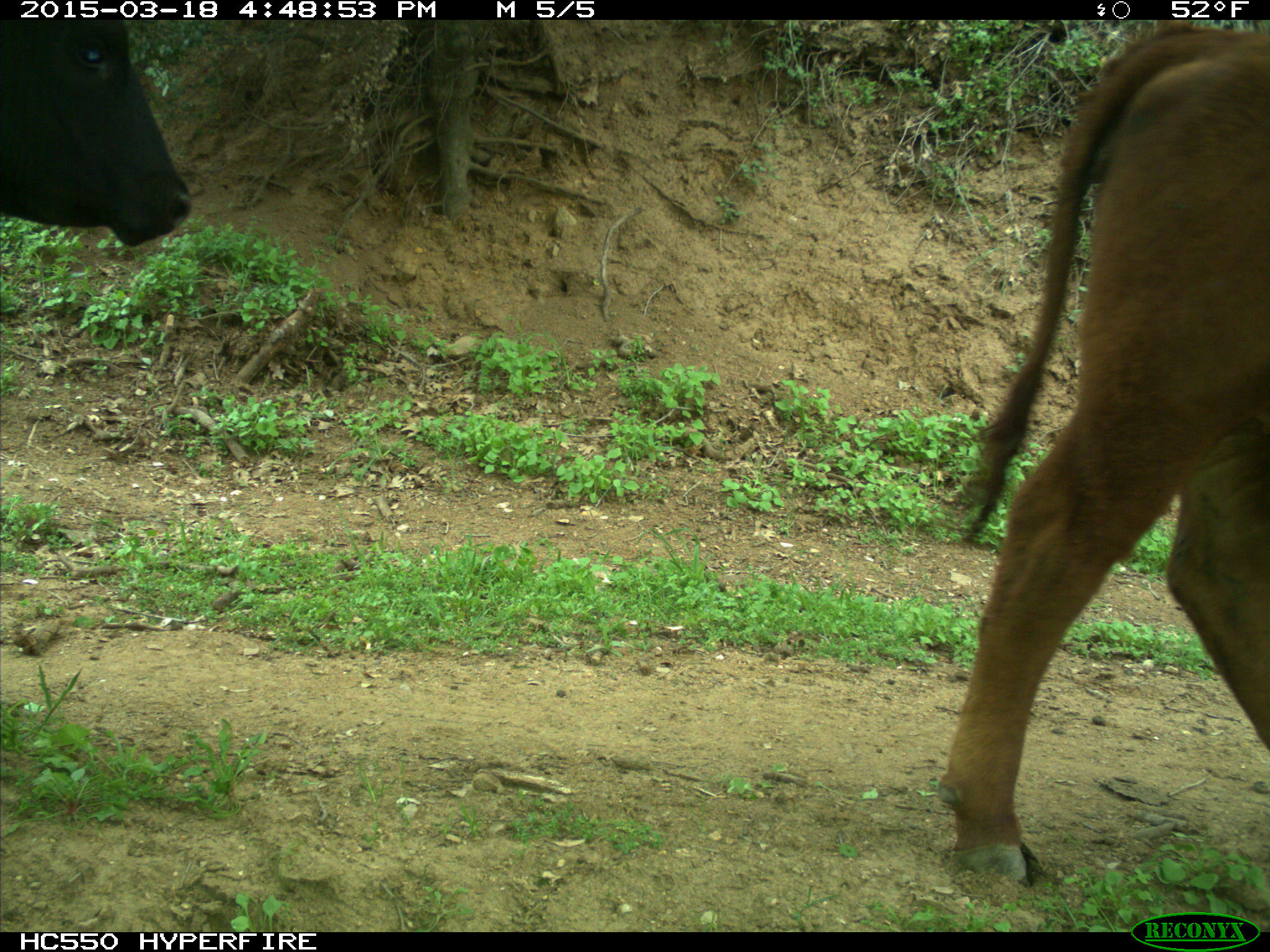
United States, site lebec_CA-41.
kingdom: Animalia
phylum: Chordata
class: Mammalia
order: Artiodactyla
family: Bovidae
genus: Bos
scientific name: Bos taurus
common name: domestic cow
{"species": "Bos taurus (domestic cow)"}